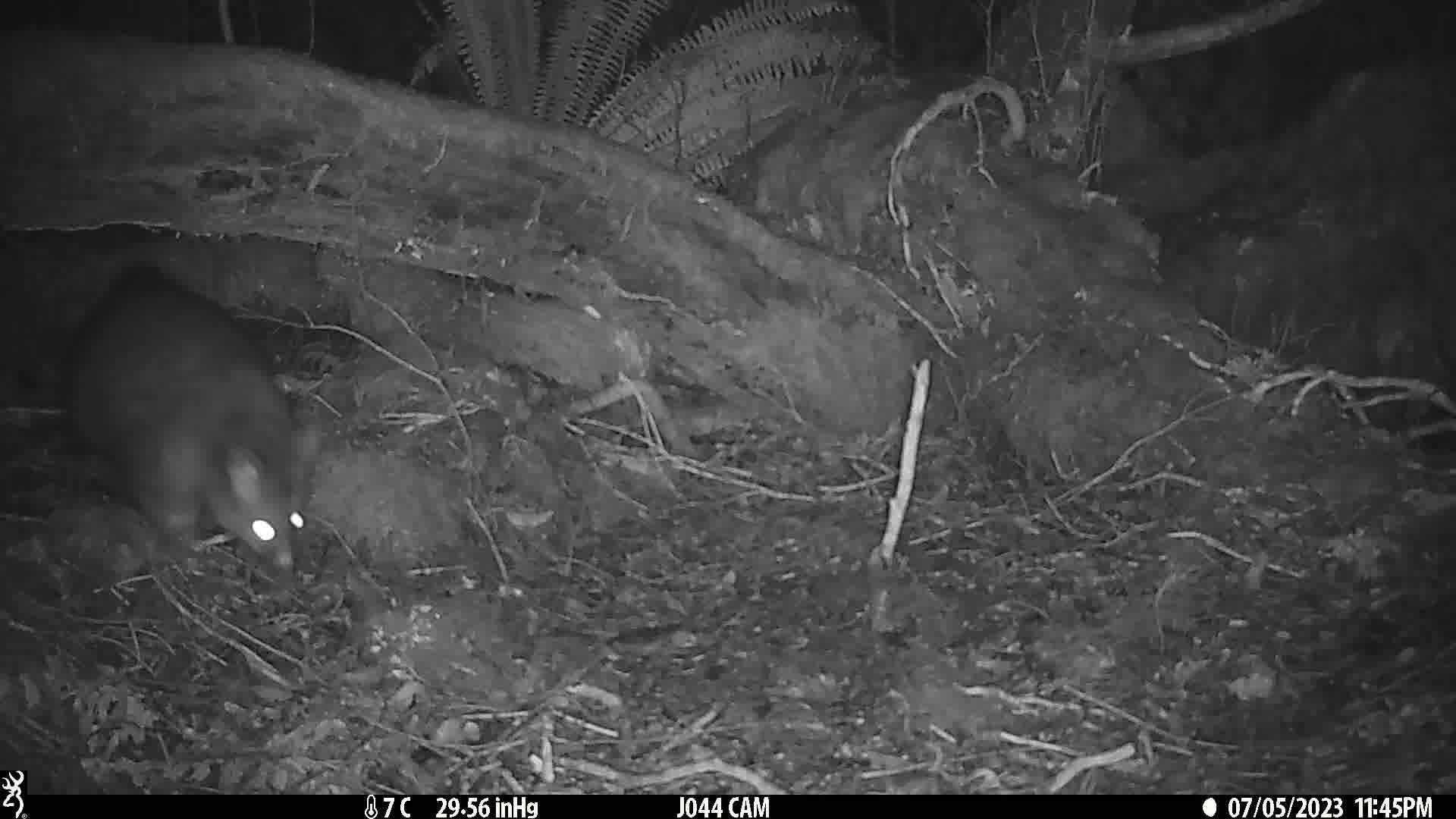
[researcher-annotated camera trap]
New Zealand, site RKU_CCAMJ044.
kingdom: Animalia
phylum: Chordata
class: Mammalia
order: Diprotodontia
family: Phalangeridae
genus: Trichosurus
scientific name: Trichosurus vulpecula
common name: common brushtail possum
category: possum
Possum (common brushtail possum) (Trichosurus vulpecula).